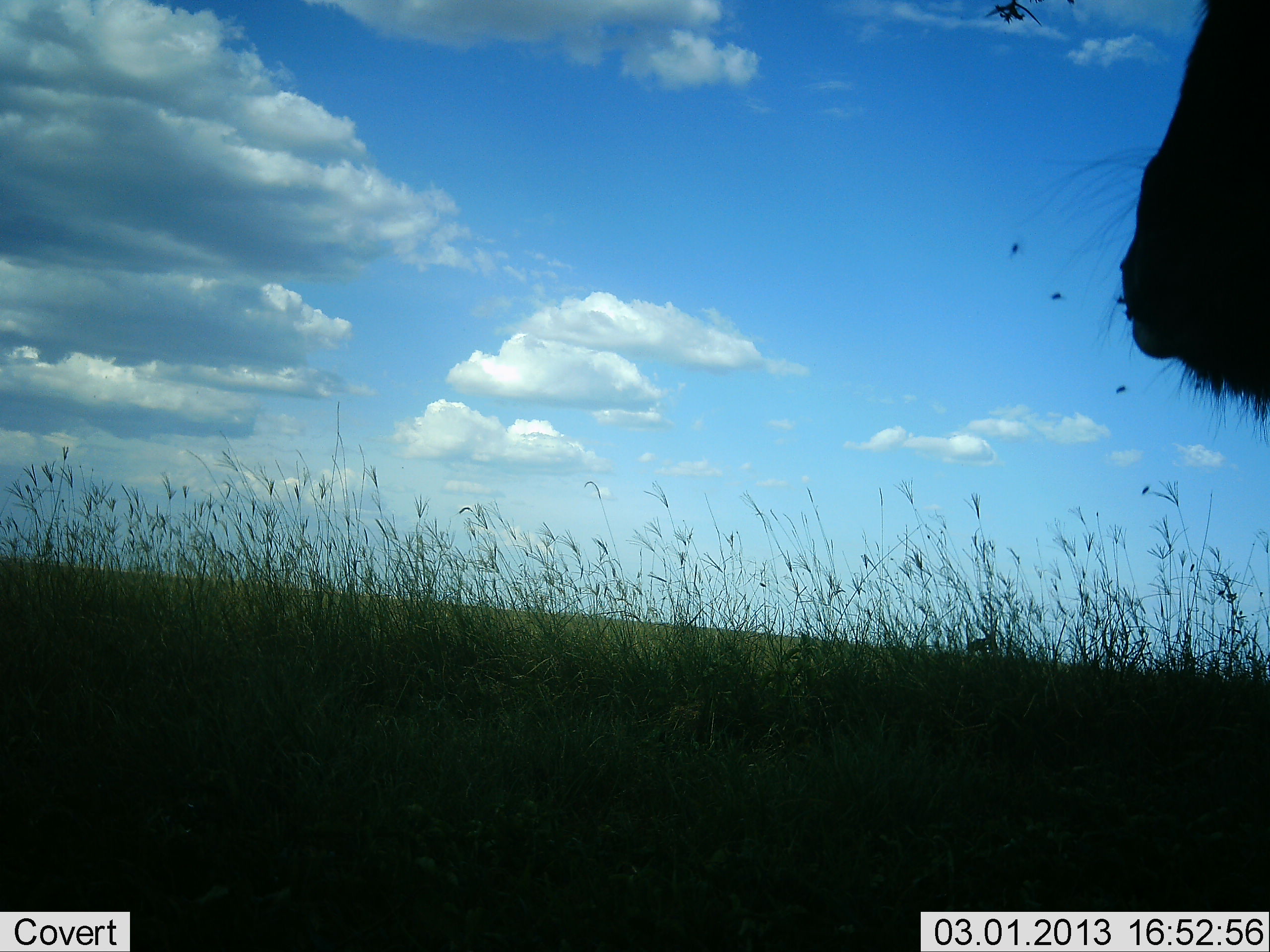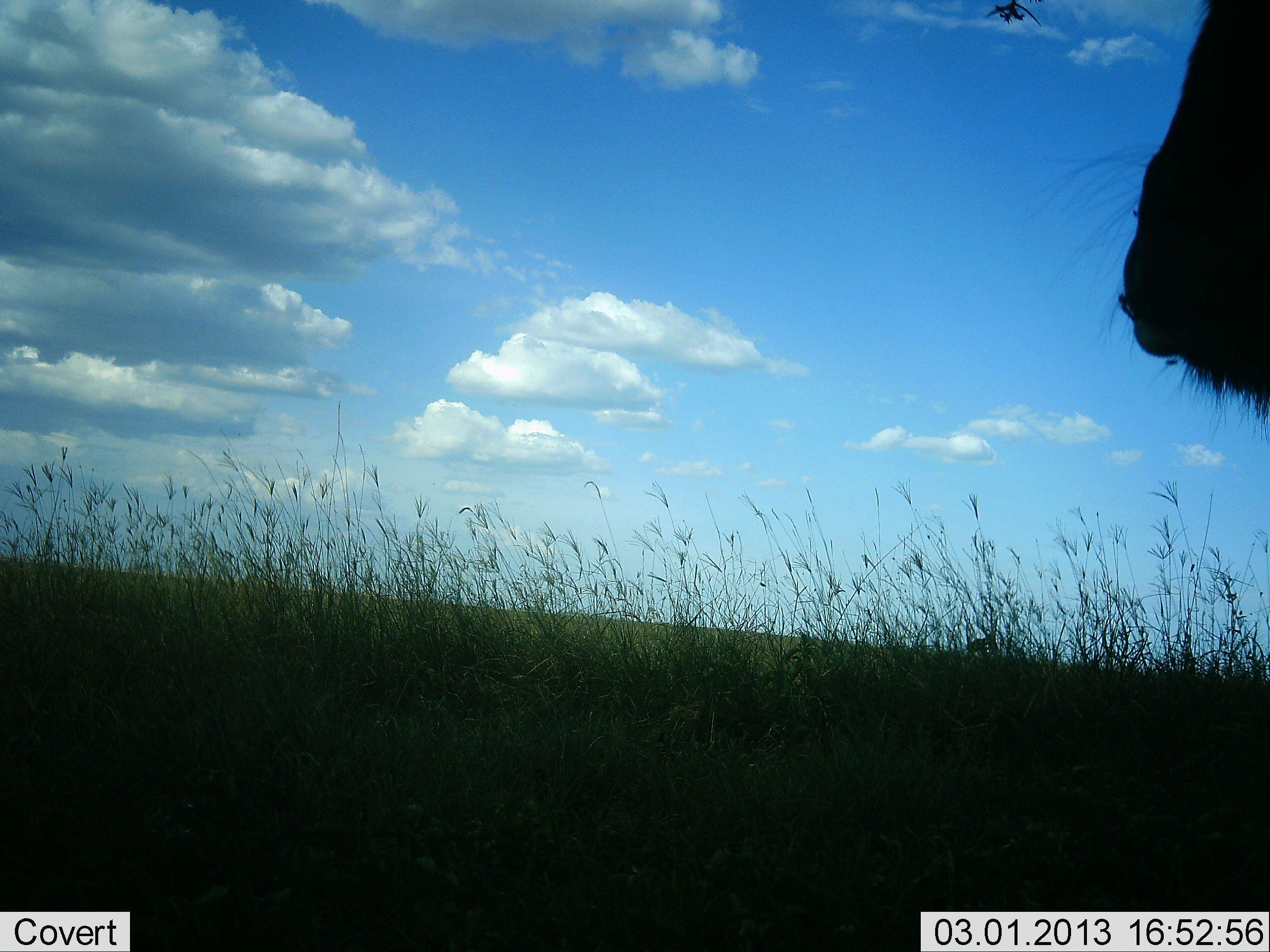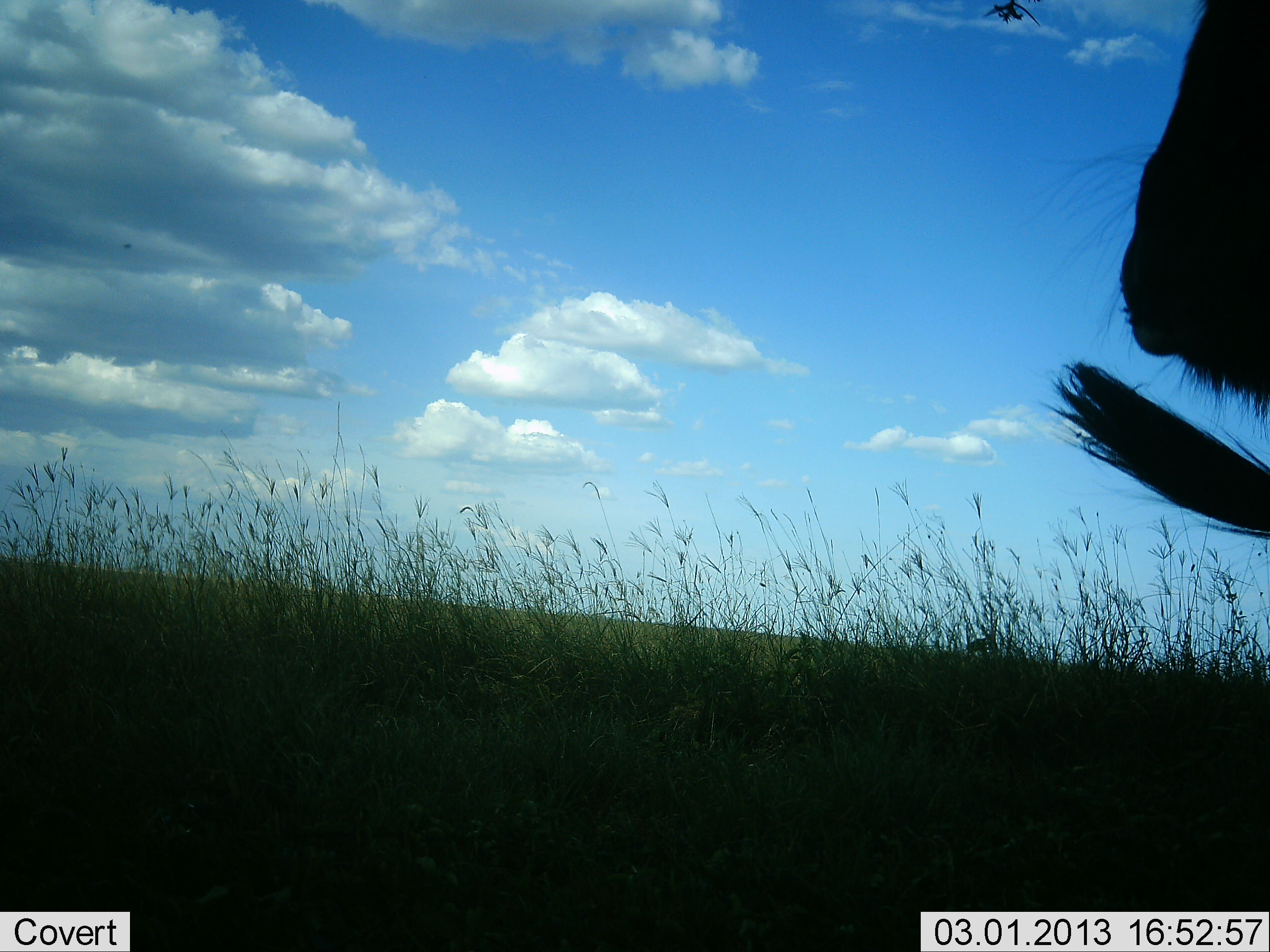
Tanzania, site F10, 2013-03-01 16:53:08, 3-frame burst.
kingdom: Animalia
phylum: Chordata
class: Mammalia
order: Artiodactyla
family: Bovidae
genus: Connochaetes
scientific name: Connochaetes taurinus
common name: blue wildebeest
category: wildebeest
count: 1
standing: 100%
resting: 0%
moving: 0%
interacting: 0%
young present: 0%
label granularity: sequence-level